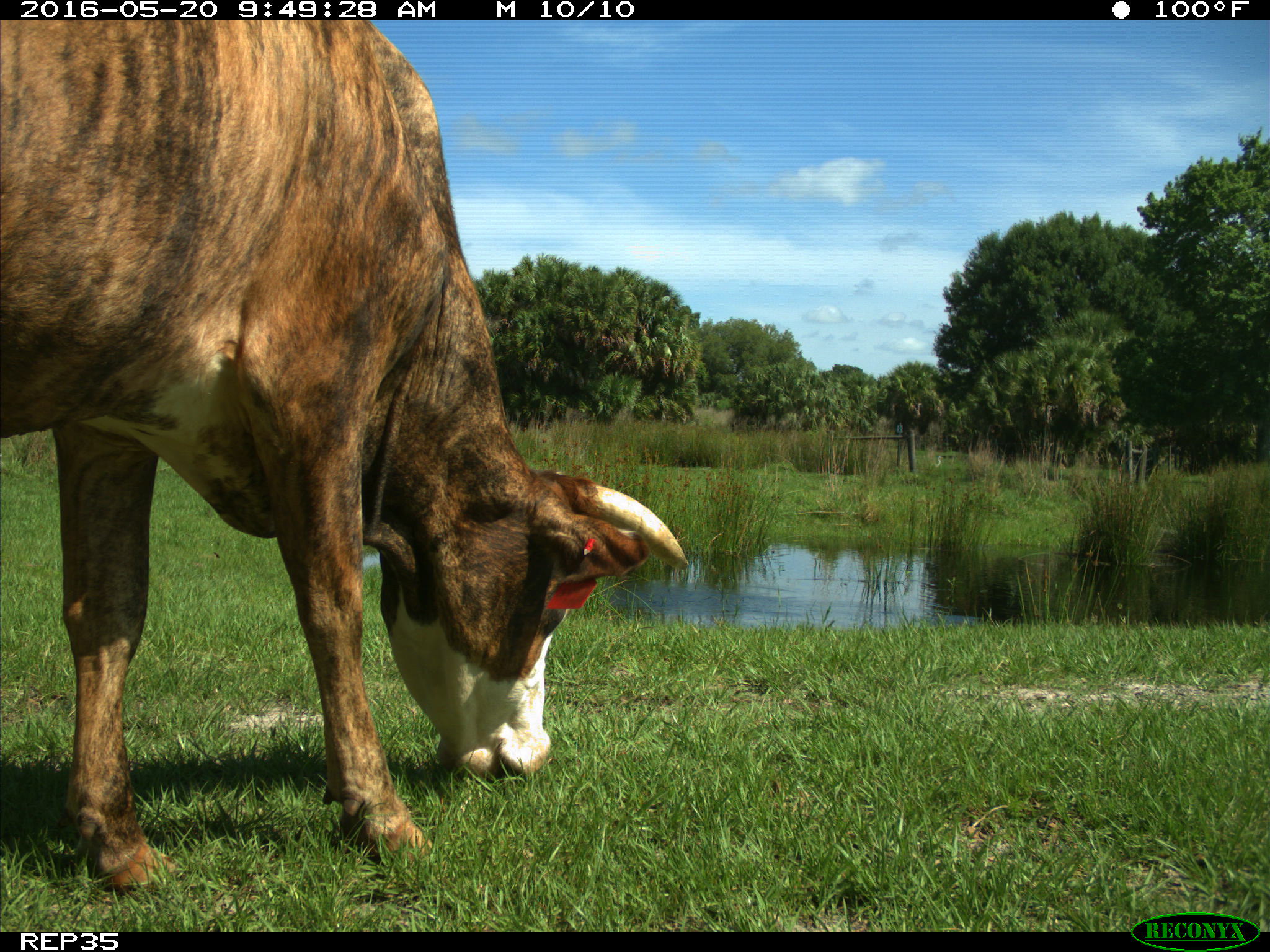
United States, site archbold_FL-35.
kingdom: Animalia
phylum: Chordata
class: Mammalia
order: Artiodactyla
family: Bovidae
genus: Bos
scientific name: Bos taurus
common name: domestic cow